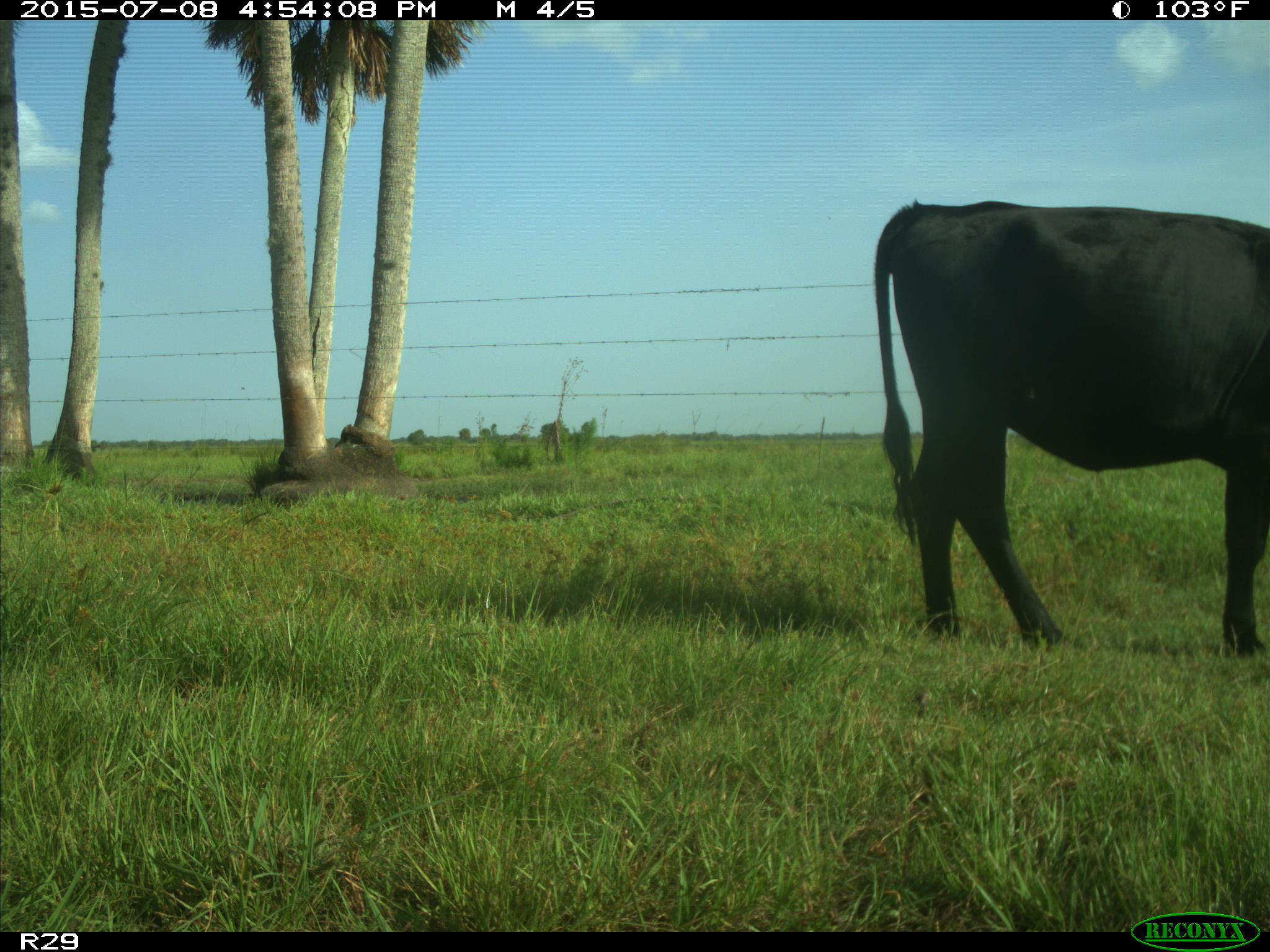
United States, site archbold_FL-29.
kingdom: Animalia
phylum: Chordata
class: Mammalia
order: Artiodactyla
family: Bovidae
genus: Bos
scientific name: Bos taurus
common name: domestic cow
Bos taurus (domestic cow).